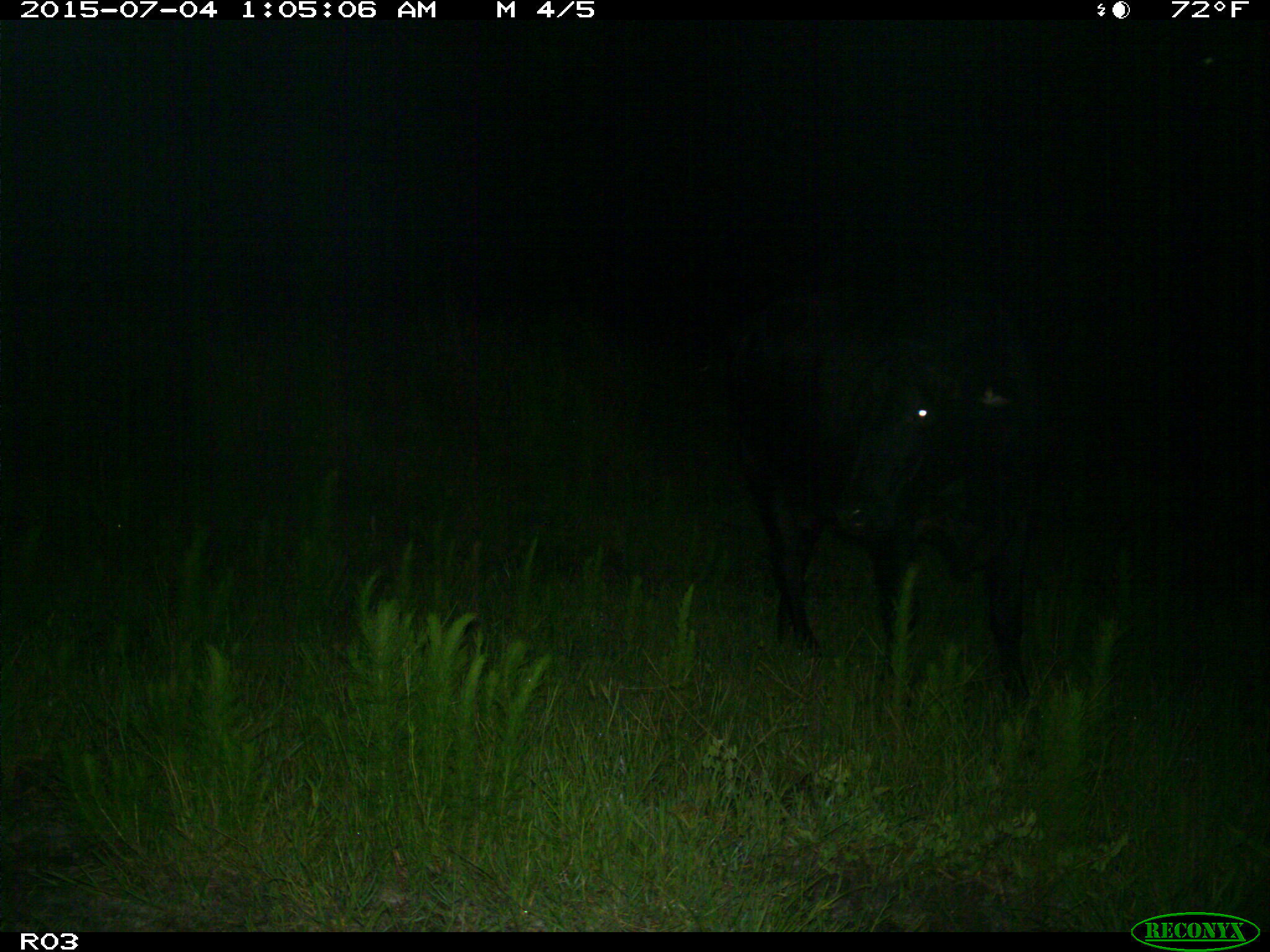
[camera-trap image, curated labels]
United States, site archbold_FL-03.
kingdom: Animalia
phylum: Chordata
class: Mammalia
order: Artiodactyla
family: Bovidae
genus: Bos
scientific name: Bos taurus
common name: domestic cow